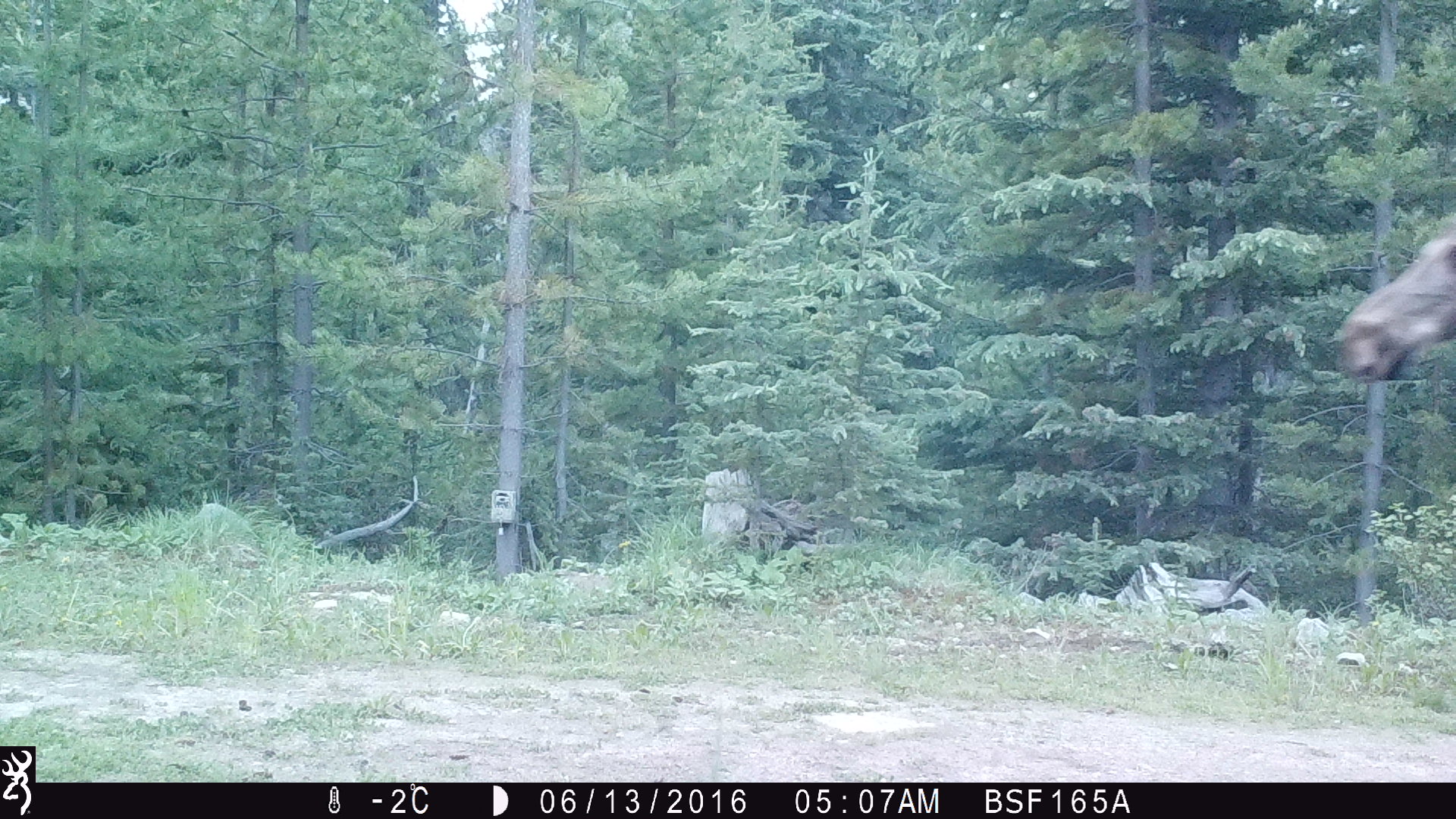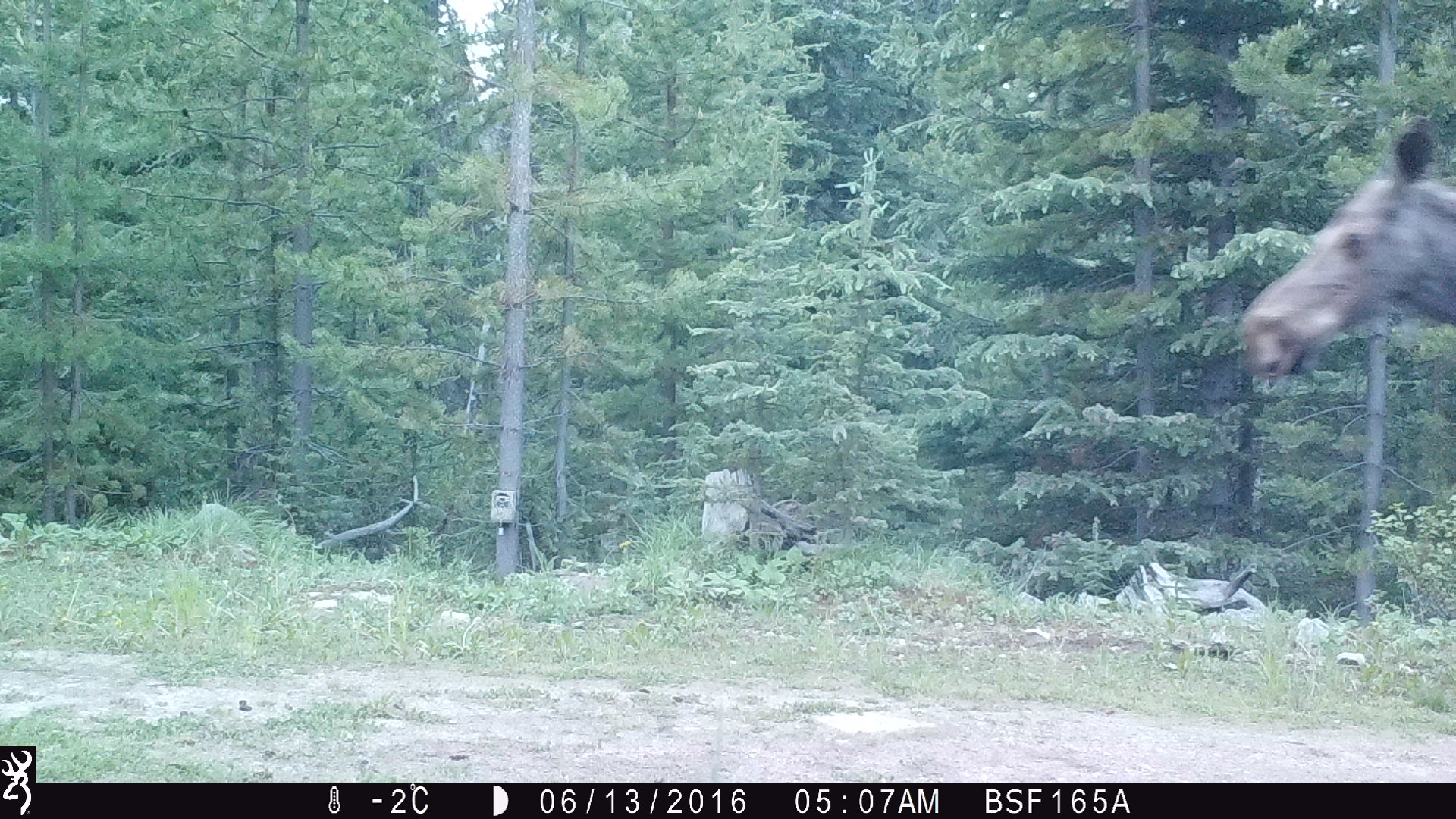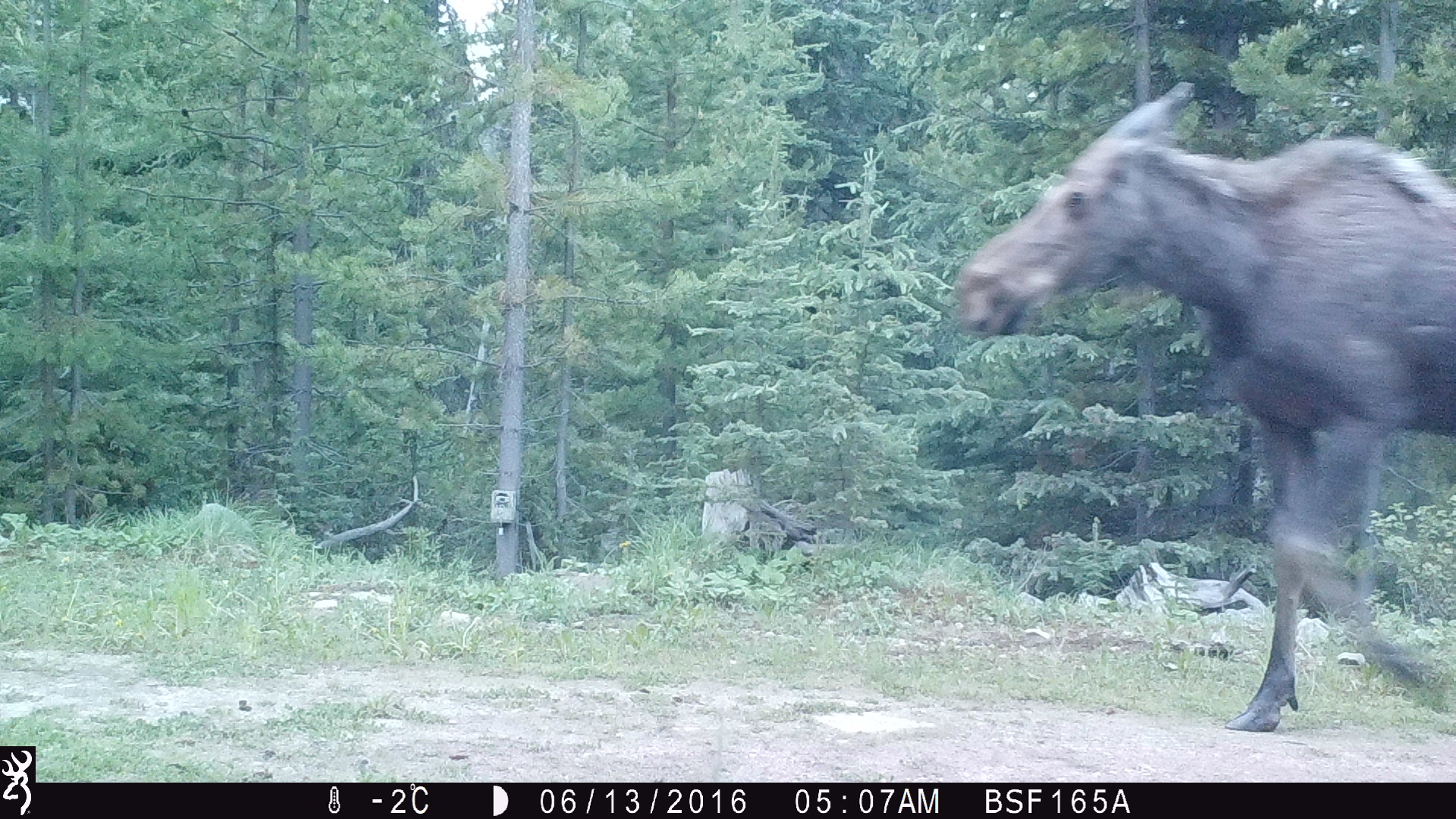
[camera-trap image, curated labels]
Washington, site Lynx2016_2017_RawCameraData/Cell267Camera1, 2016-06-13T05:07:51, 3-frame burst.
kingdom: Animalia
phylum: Chordata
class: Mammalia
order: Artiodactyla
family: Cervidae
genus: Alces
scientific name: Alces alces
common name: moose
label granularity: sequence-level